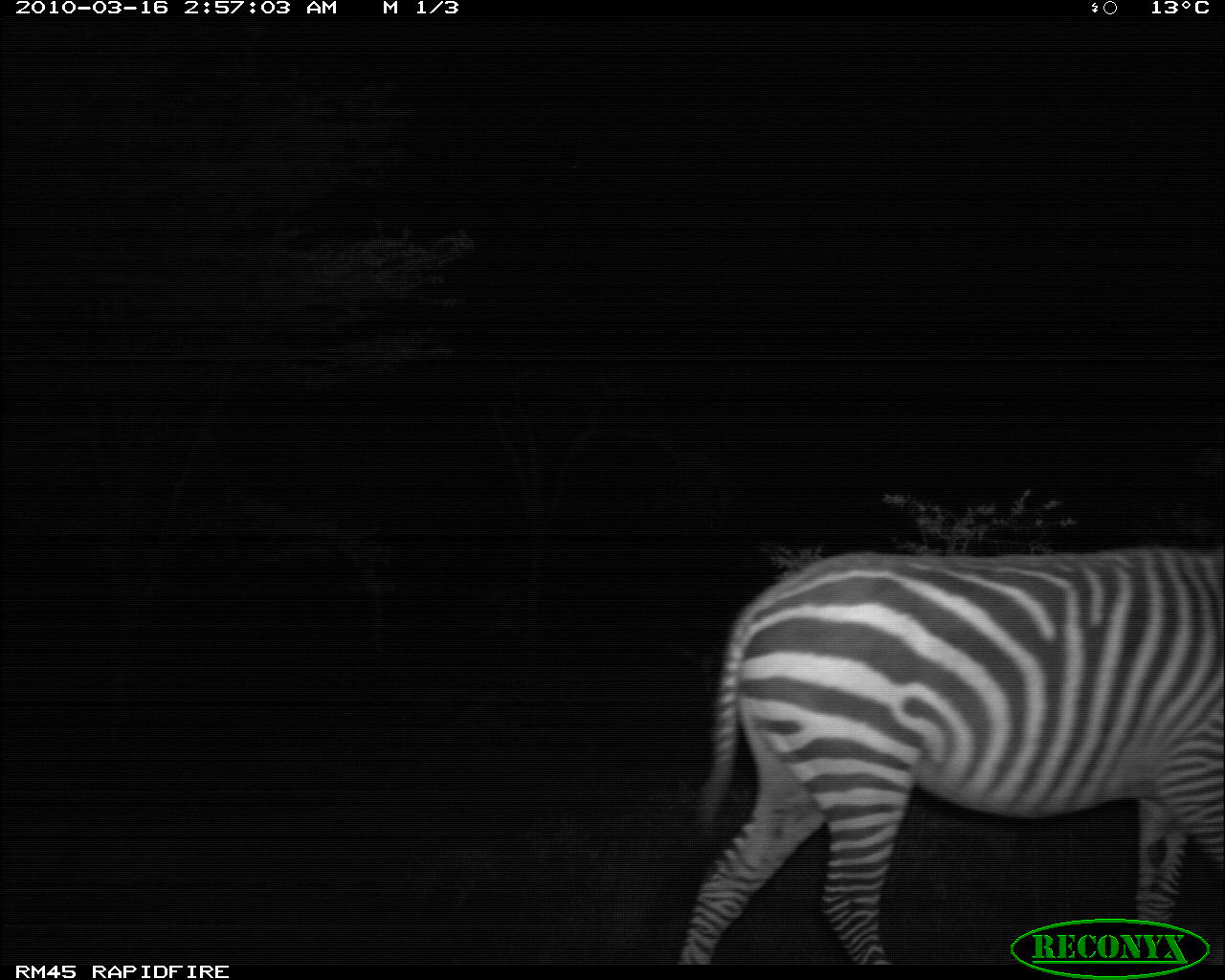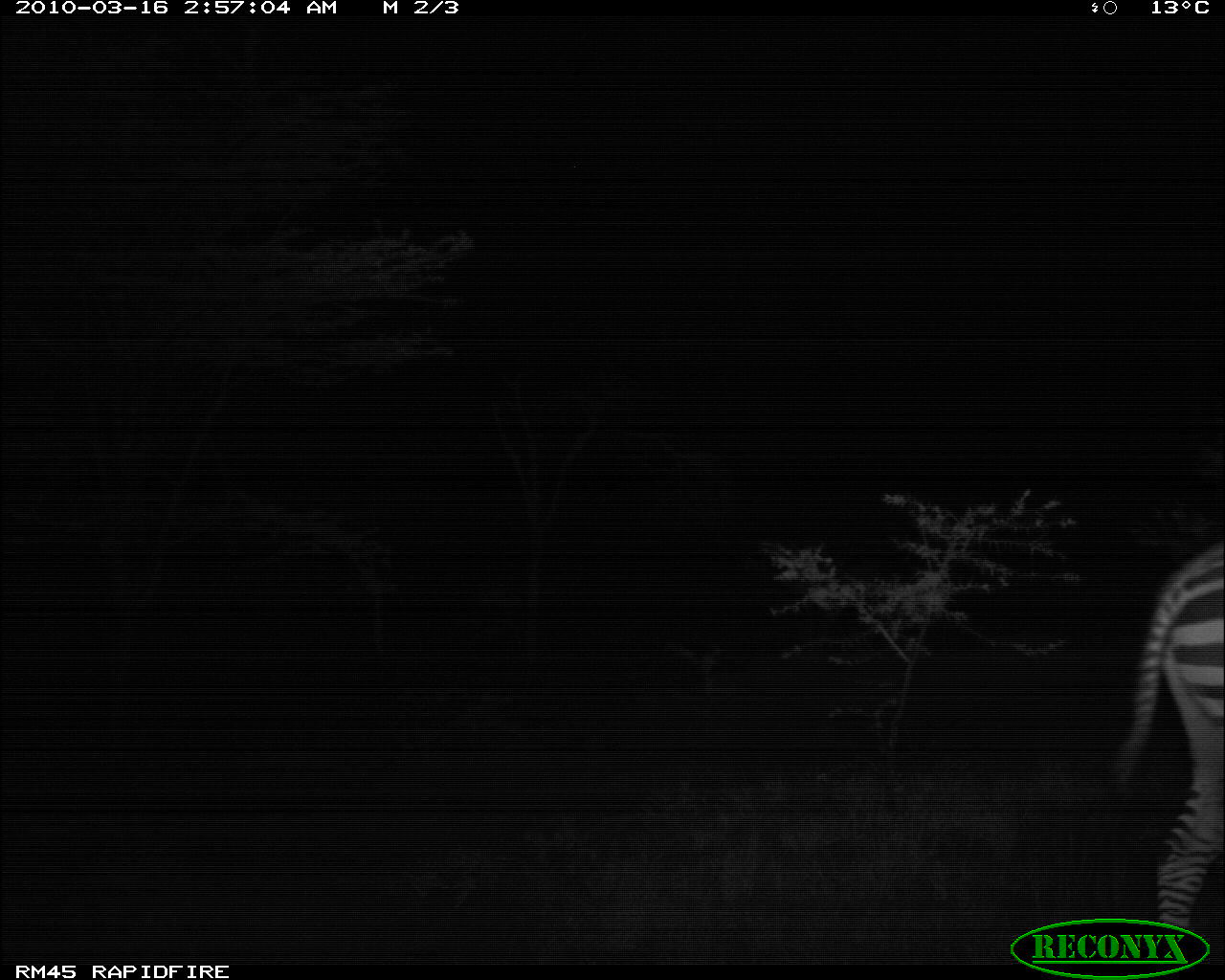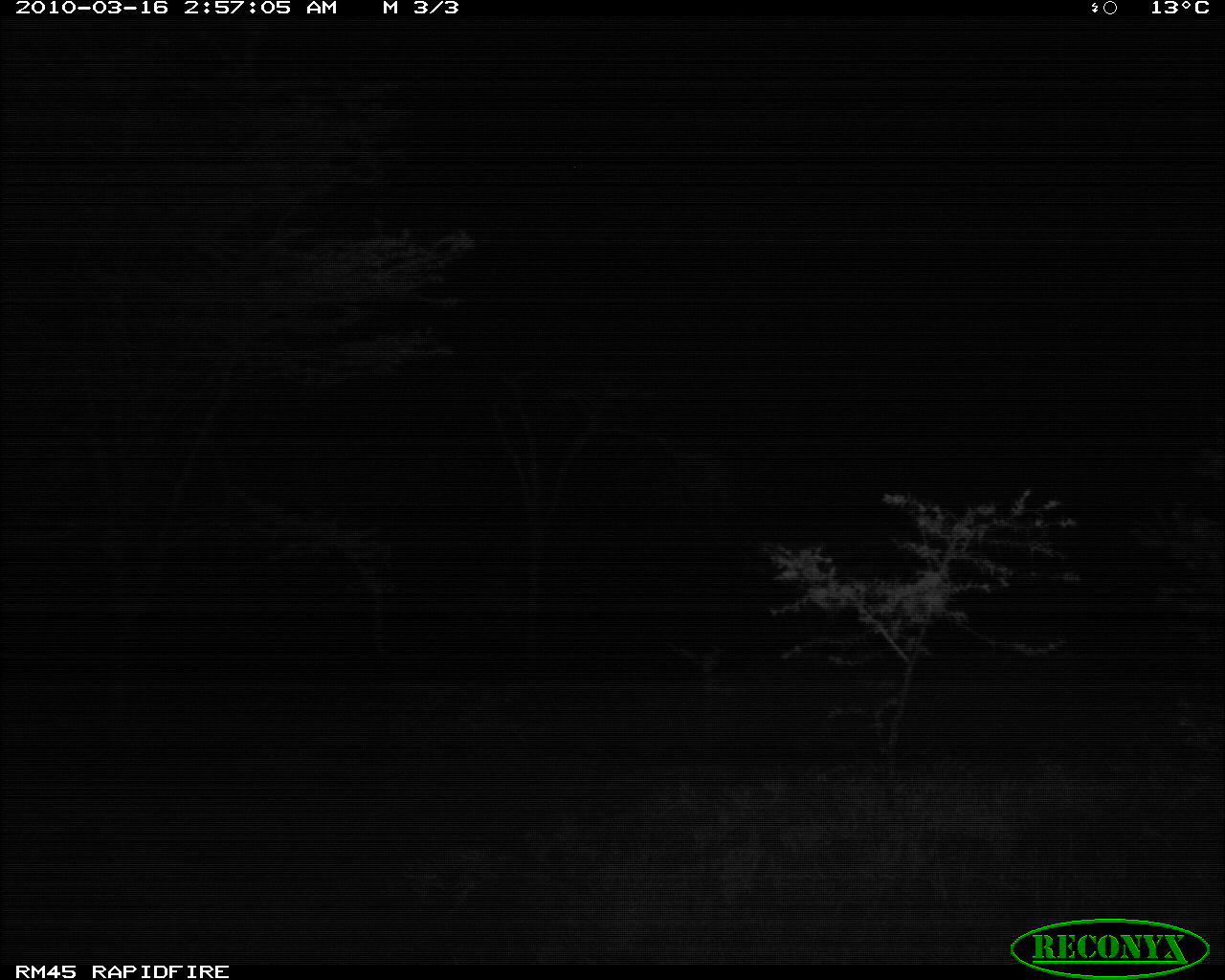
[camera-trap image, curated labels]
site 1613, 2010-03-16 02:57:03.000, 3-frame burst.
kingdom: Animalia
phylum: Chordata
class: Mammalia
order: Perissodactyla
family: Equidae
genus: Equus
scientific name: Equus quagga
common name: plains zebra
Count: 1.